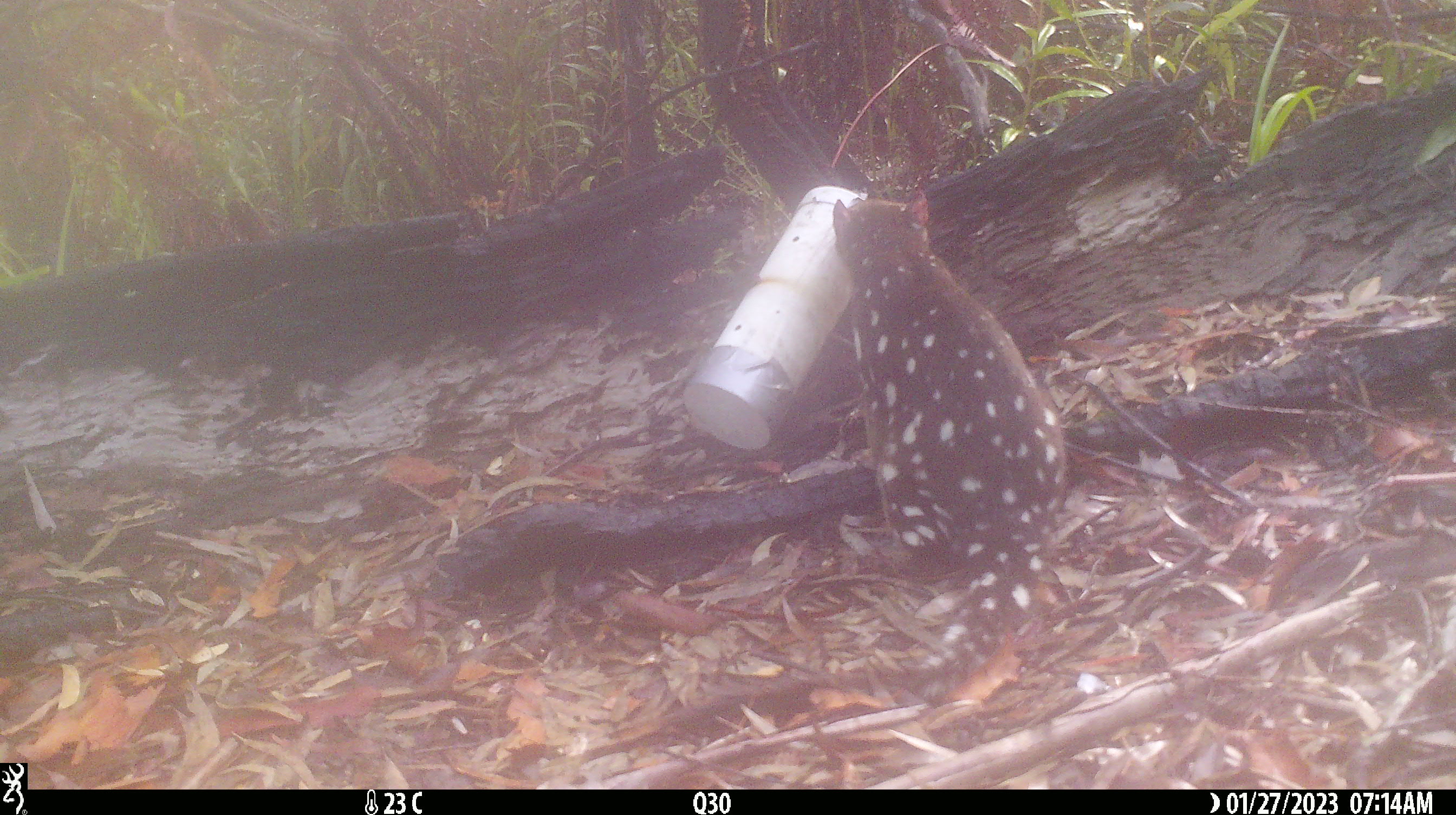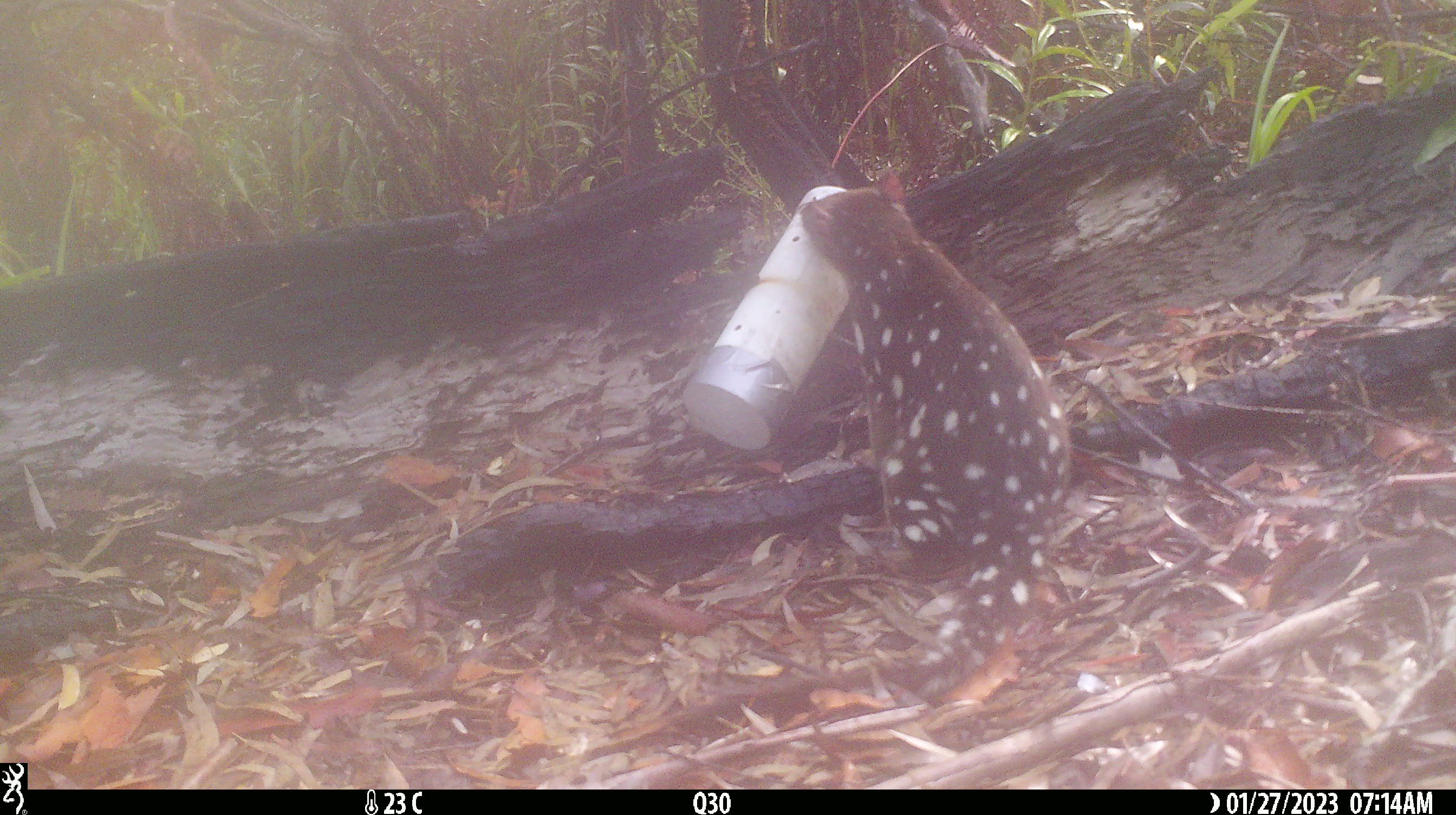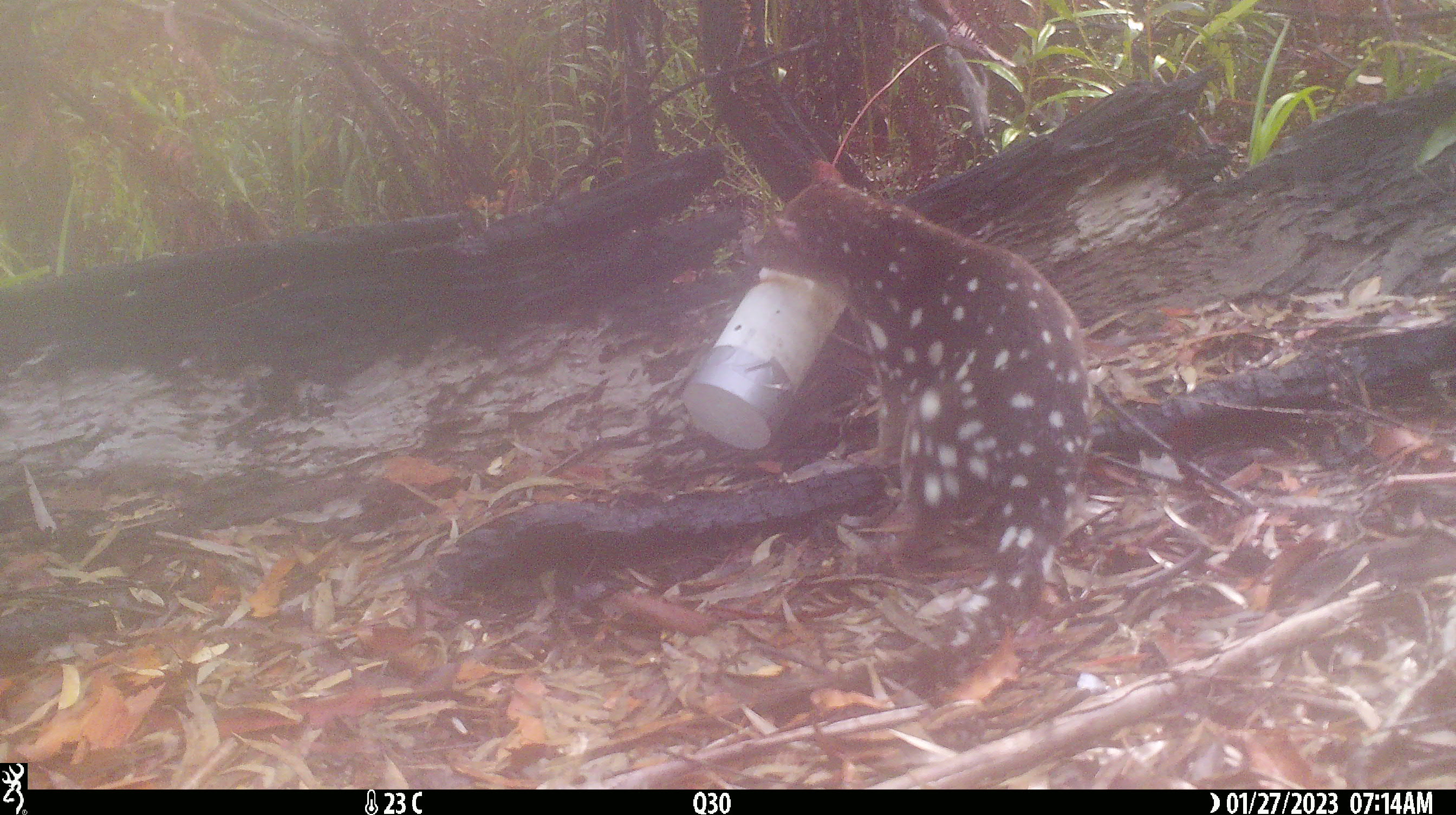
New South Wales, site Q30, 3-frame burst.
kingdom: Animalia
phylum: Chordata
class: Mammalia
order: Dasyuromorphia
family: Dasyuridae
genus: Dasyurus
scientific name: Dasyurus maculatus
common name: spotted-tailed quoll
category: quoll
Quoll (spotted-tailed quoll) (Dasyurus maculatus).